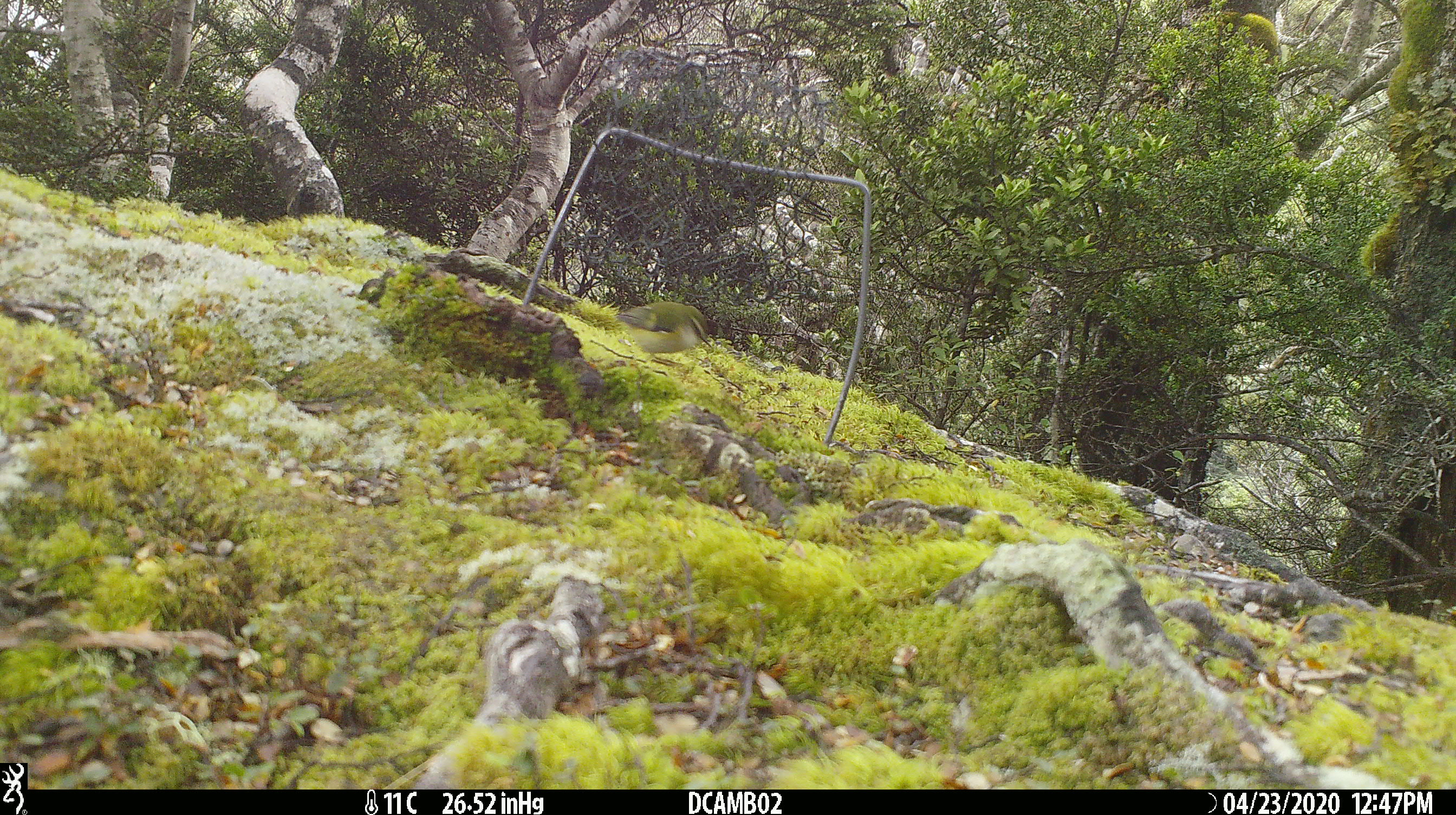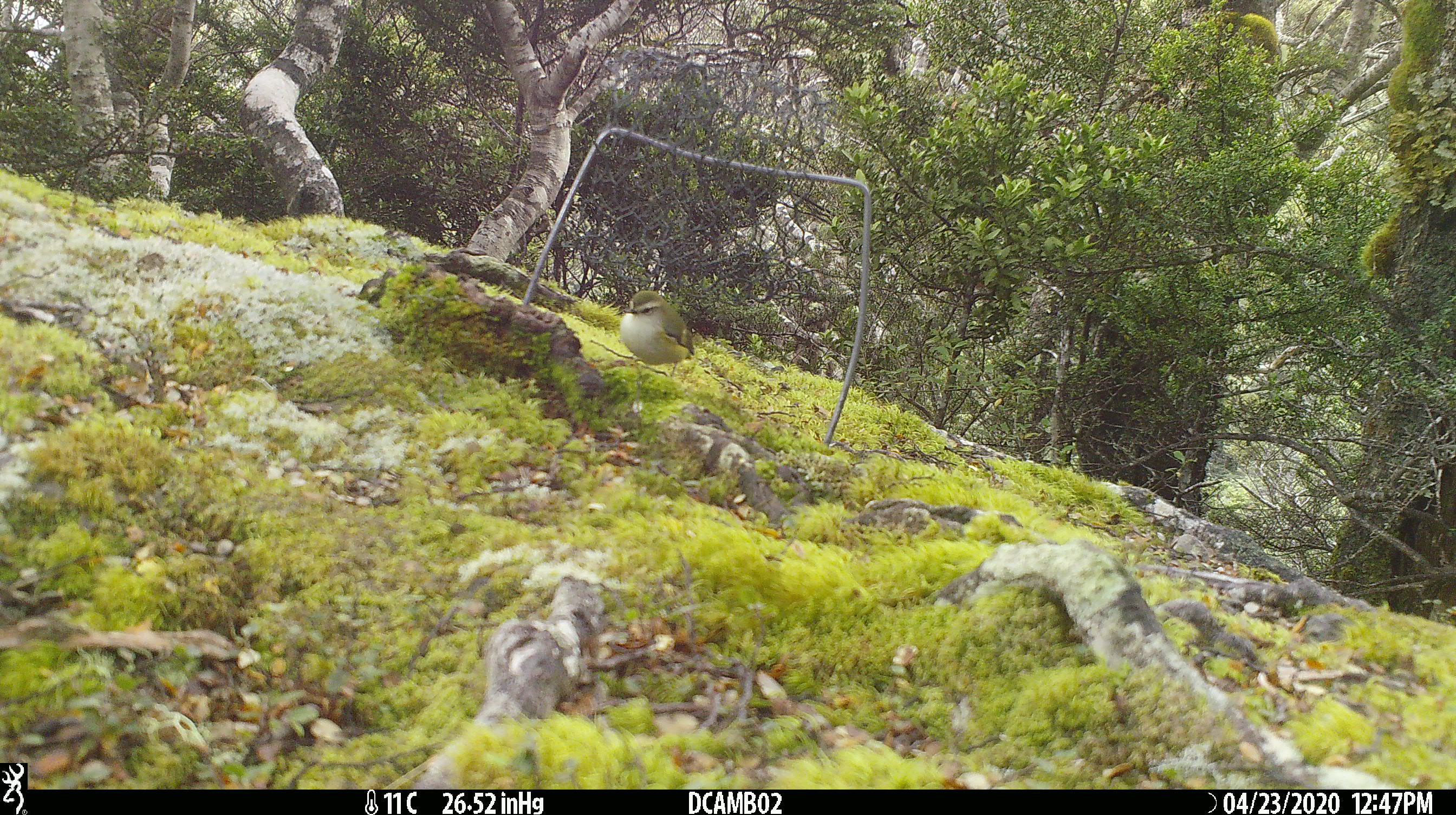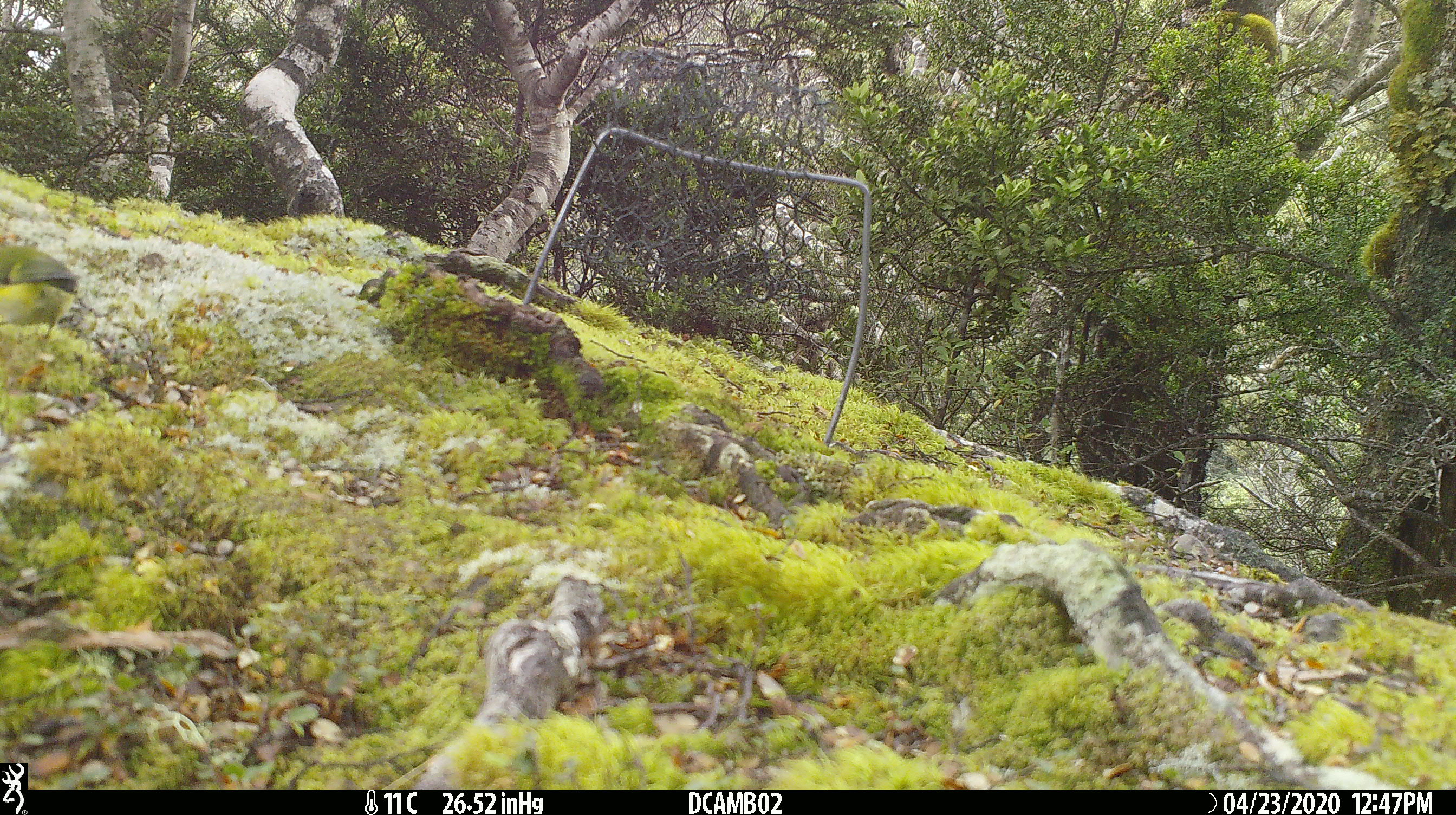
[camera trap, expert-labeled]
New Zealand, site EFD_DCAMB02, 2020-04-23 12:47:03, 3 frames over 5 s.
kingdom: Animalia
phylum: Chordata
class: Aves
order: Passeriformes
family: Acanthisittidae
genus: Acanthisitta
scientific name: Acanthisitta chloris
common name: rifleman